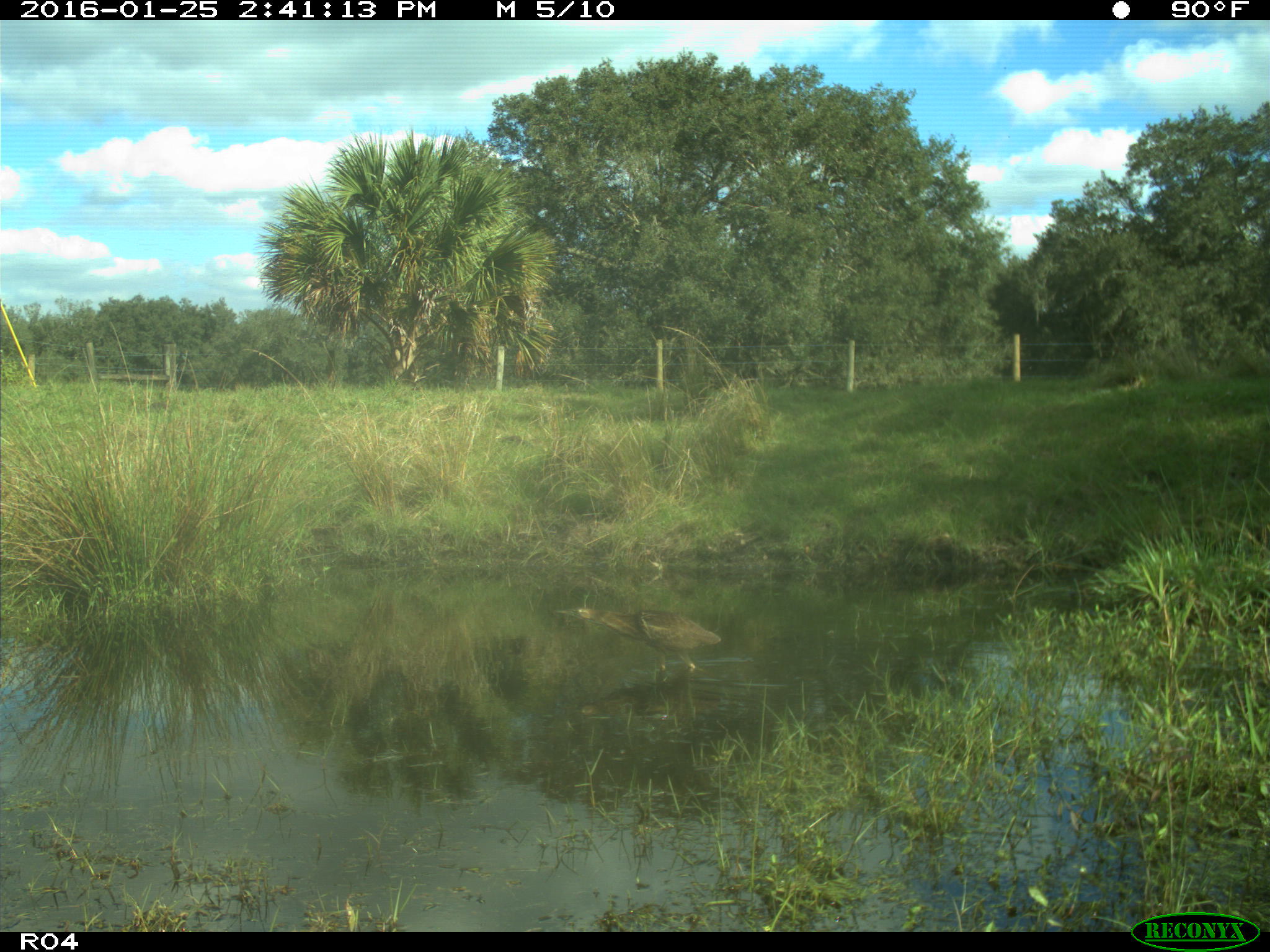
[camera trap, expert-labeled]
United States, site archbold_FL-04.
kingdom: Animalia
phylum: Chordata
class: Aves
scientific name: Aves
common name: birds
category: unidentified bird